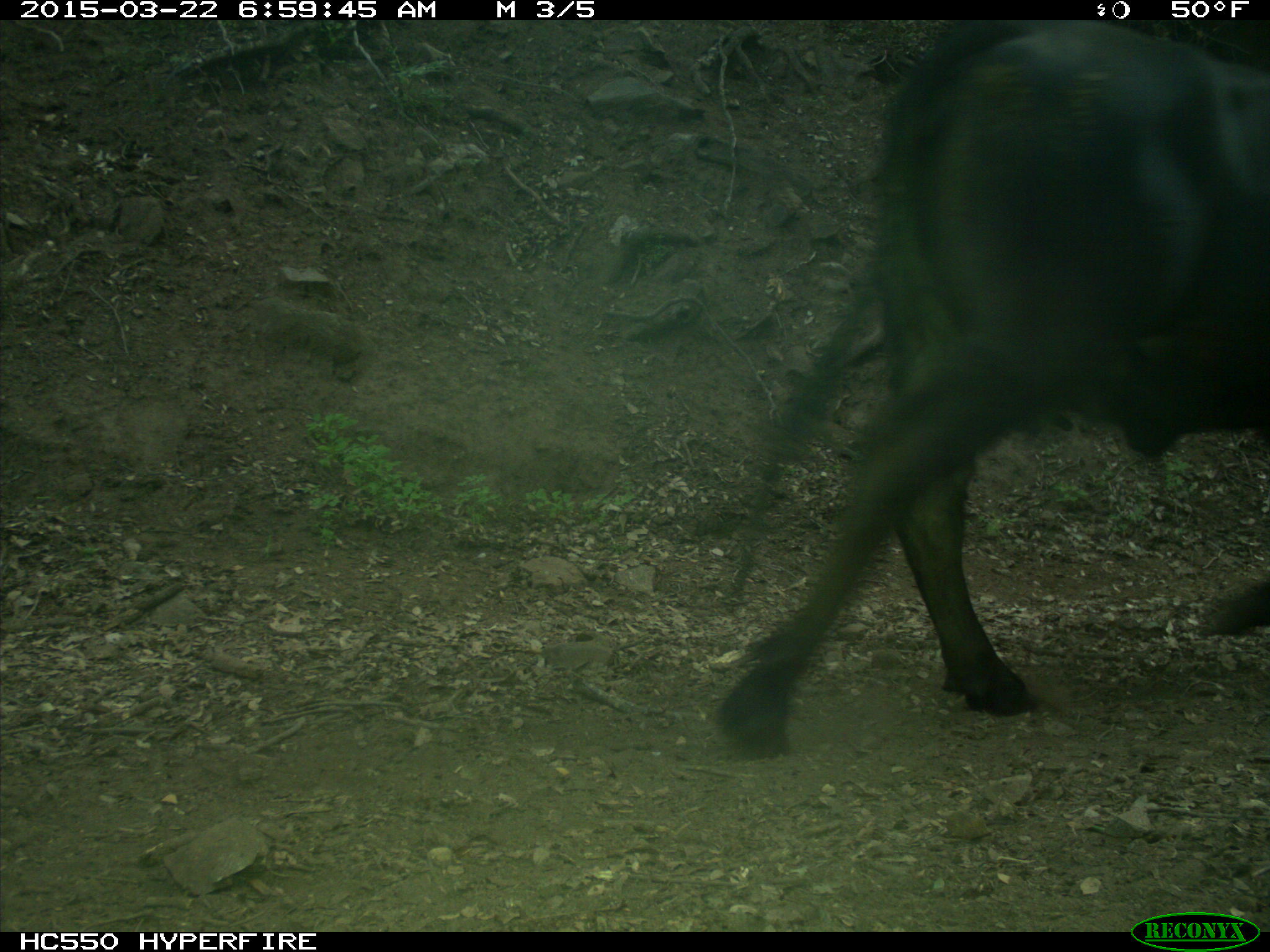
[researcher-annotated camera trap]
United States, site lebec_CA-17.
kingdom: Animalia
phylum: Chordata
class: Mammalia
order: Artiodactyla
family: Bovidae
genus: Bos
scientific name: Bos taurus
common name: domestic cow